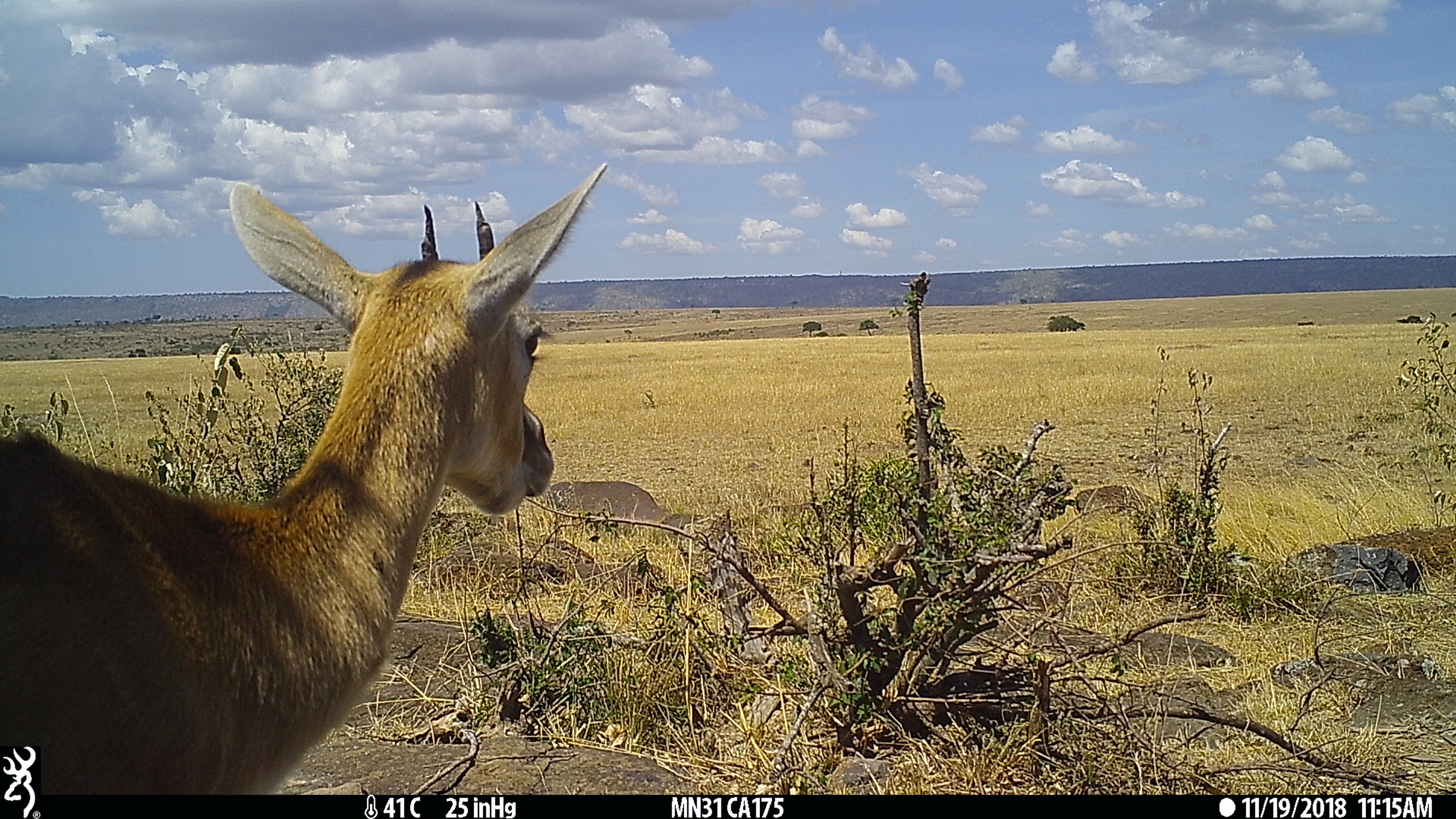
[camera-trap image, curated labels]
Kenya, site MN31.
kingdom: Animalia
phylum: Chordata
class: Mammalia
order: Artiodactyla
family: Bovidae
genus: Eudorcas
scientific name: Eudorcas thomsonii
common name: thomon's gazelle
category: gazelle thomsons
Gazelle thomsons (thomon's gazelle) (Eudorcas thomsonii).